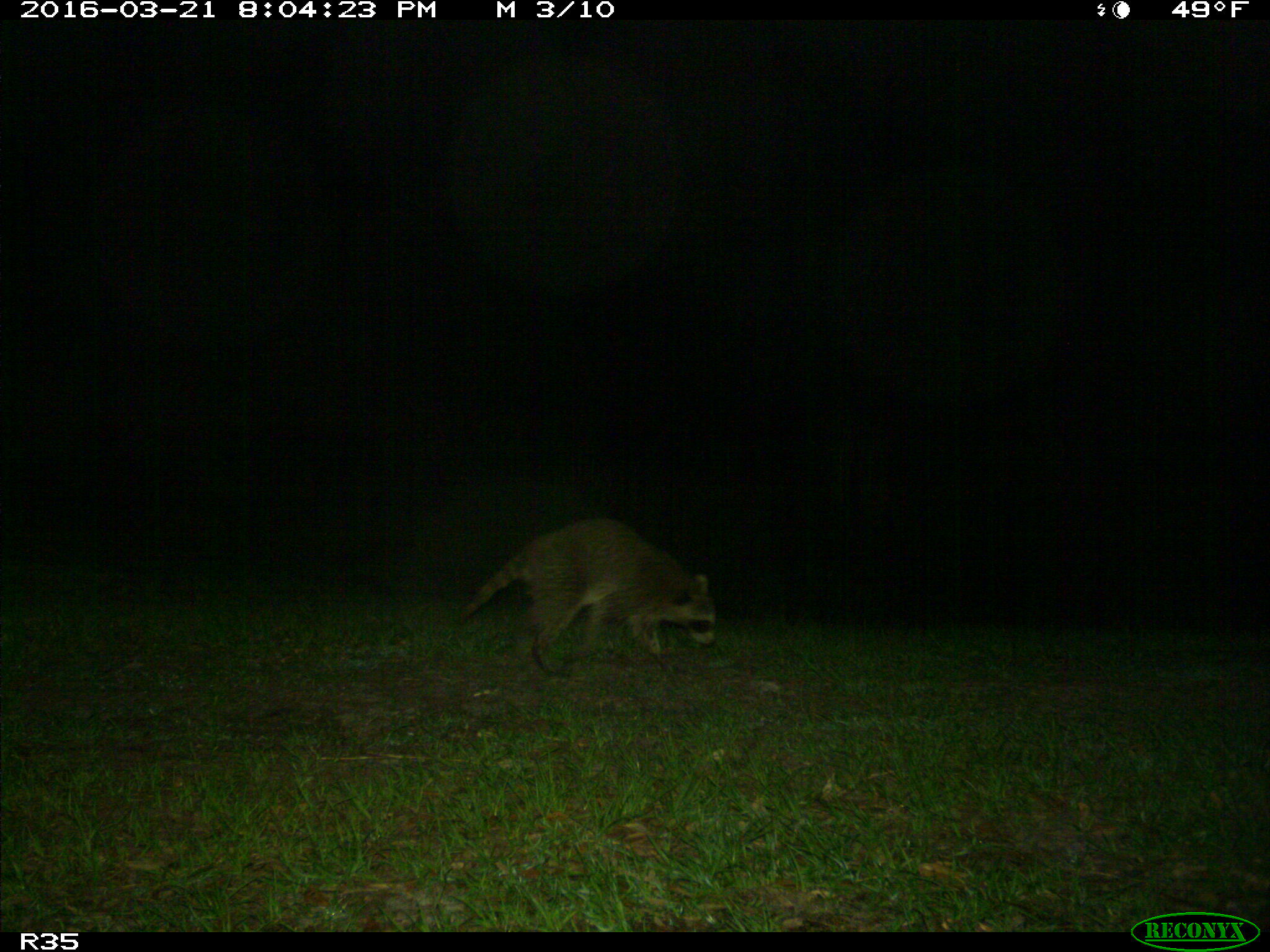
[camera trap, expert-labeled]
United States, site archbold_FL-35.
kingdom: Animalia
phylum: Chordata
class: Mammalia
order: Carnivora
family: Procyonidae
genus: Procyon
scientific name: Procyon lotor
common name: common raccoon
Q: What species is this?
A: Procyon lotor (common raccoon).